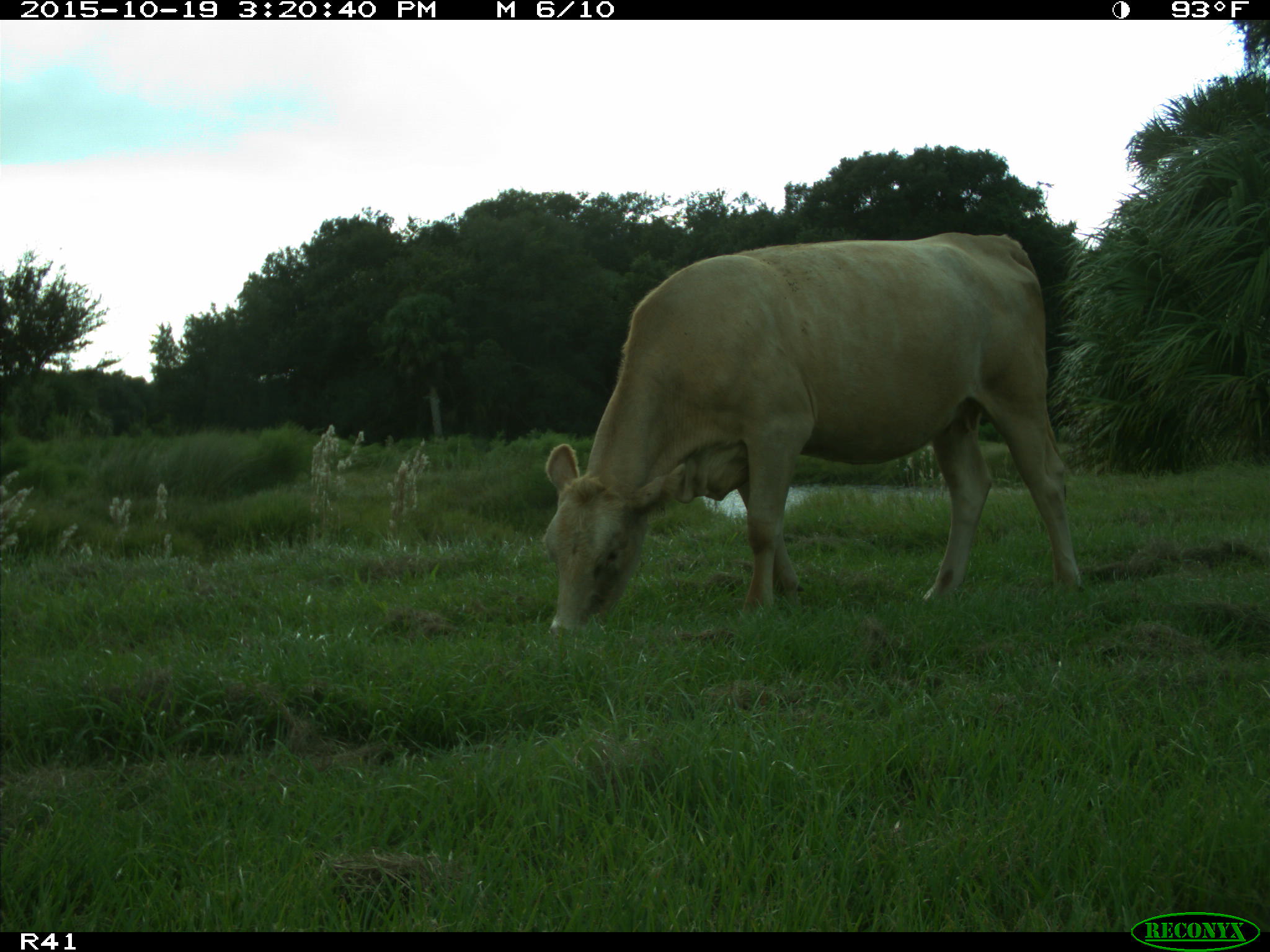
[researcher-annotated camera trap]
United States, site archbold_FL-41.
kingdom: Animalia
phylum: Chordata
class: Mammalia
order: Artiodactyla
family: Bovidae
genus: Bos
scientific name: Bos taurus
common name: domestic cow